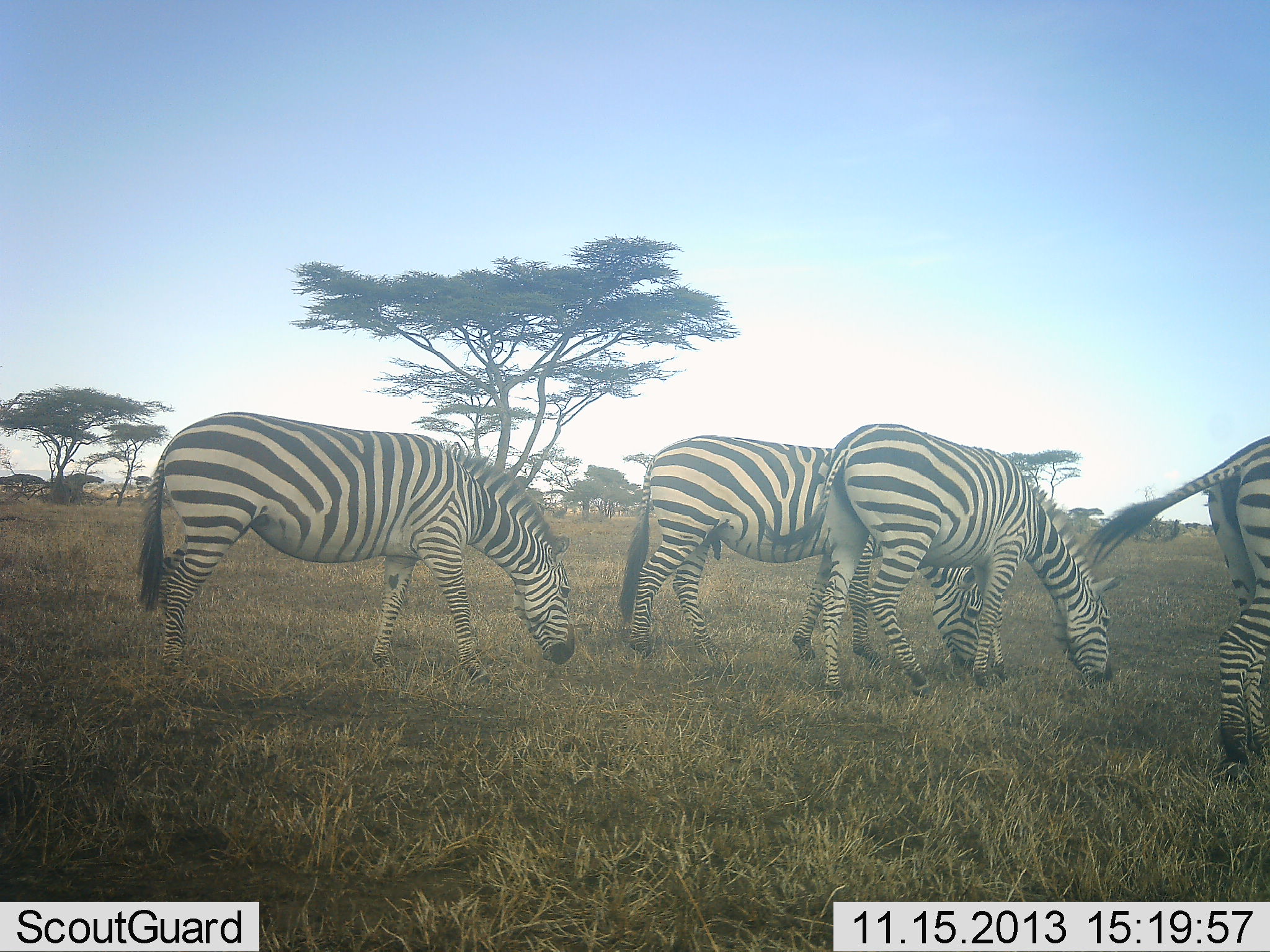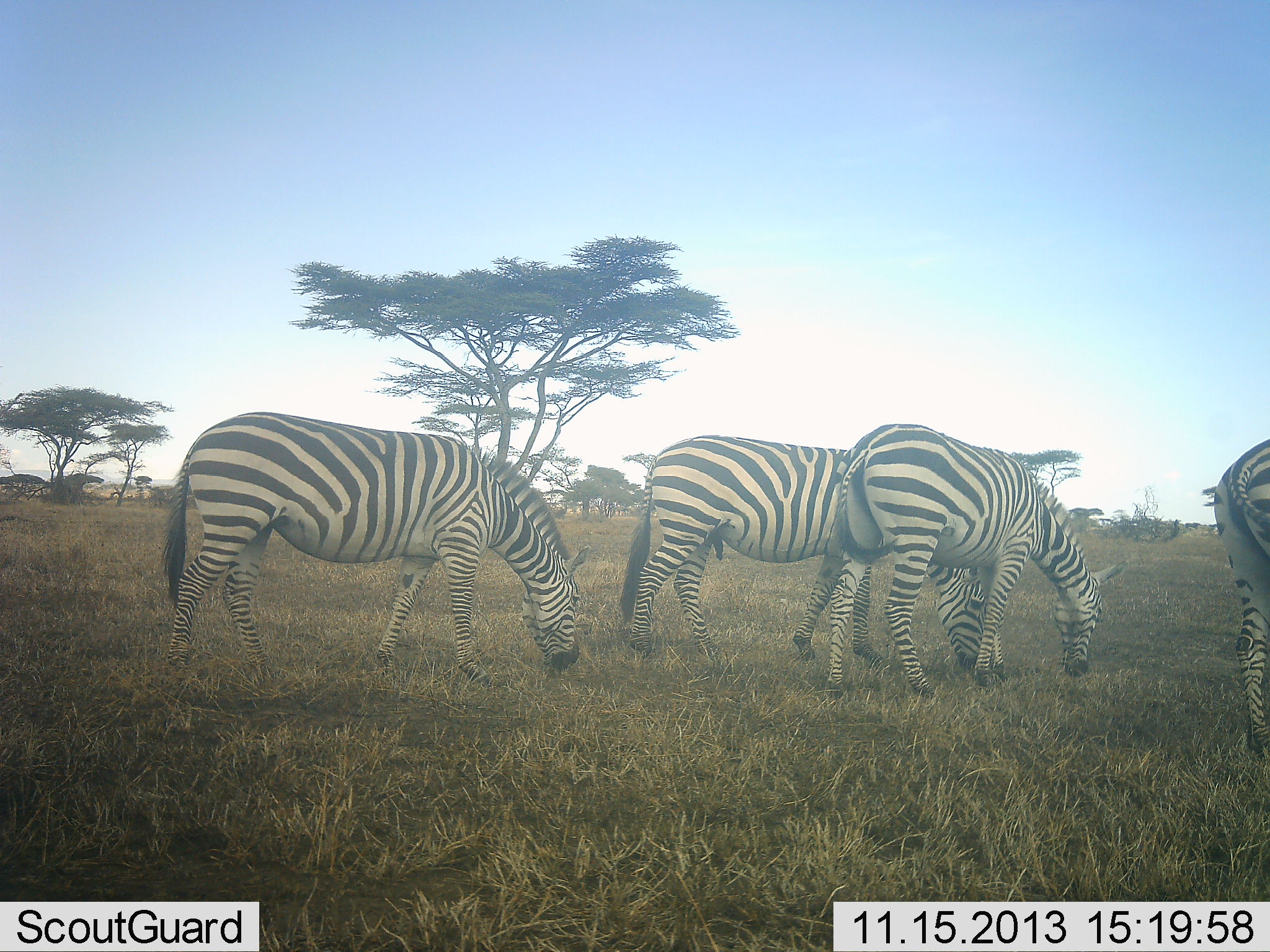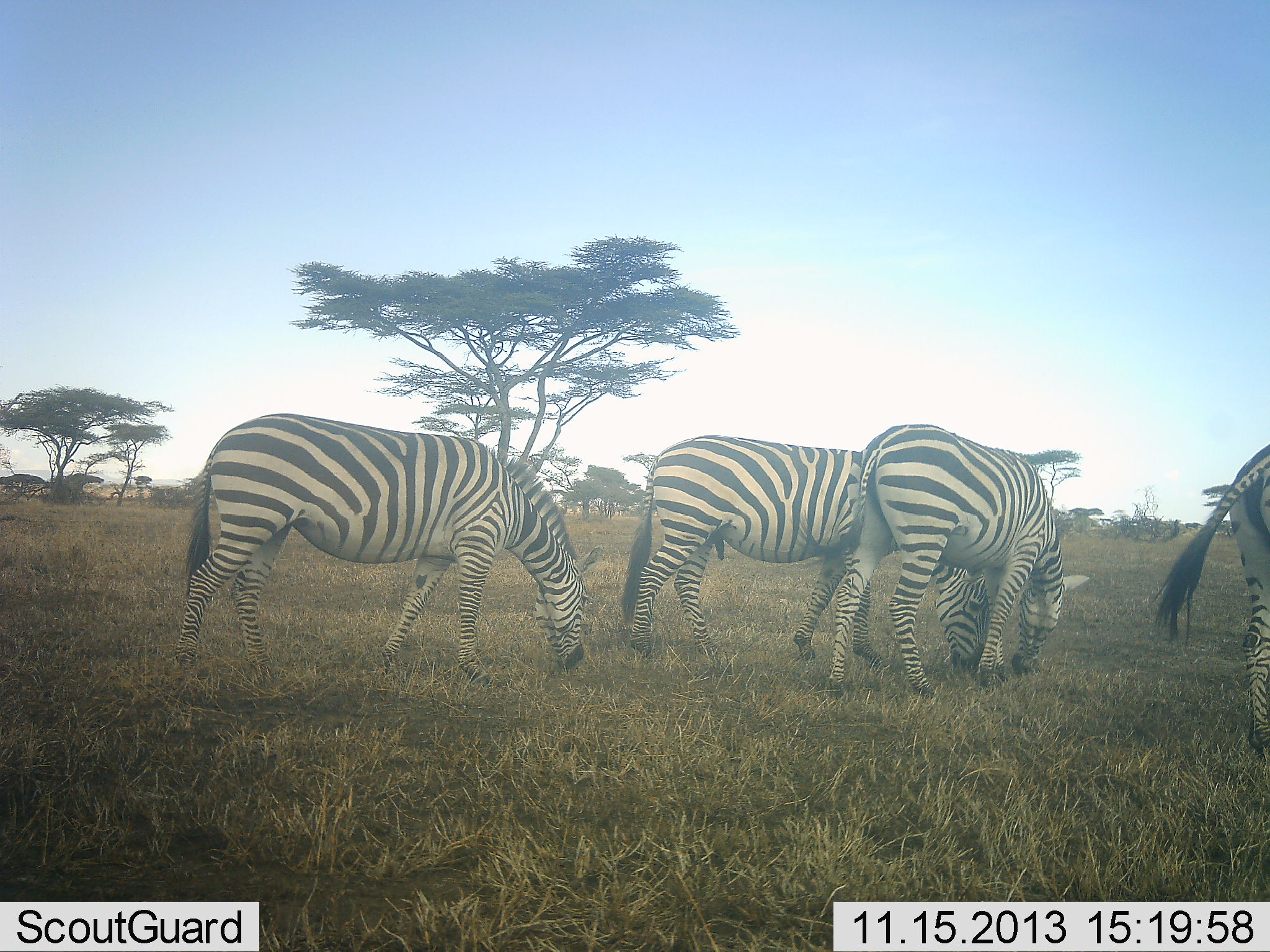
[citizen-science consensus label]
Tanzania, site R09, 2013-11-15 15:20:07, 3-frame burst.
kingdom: Animalia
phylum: Chordata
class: Mammalia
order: Perissodactyla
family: Equidae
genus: Equus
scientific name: Equus quagga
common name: plains zebra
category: zebra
Zebra (plains zebra) (Equus quagga), count 4. Behavior (volunteer vote fractions): standing 30%, resting 3%, moving 8%, interacting 5%. Young present (vote fraction): 0%. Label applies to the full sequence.